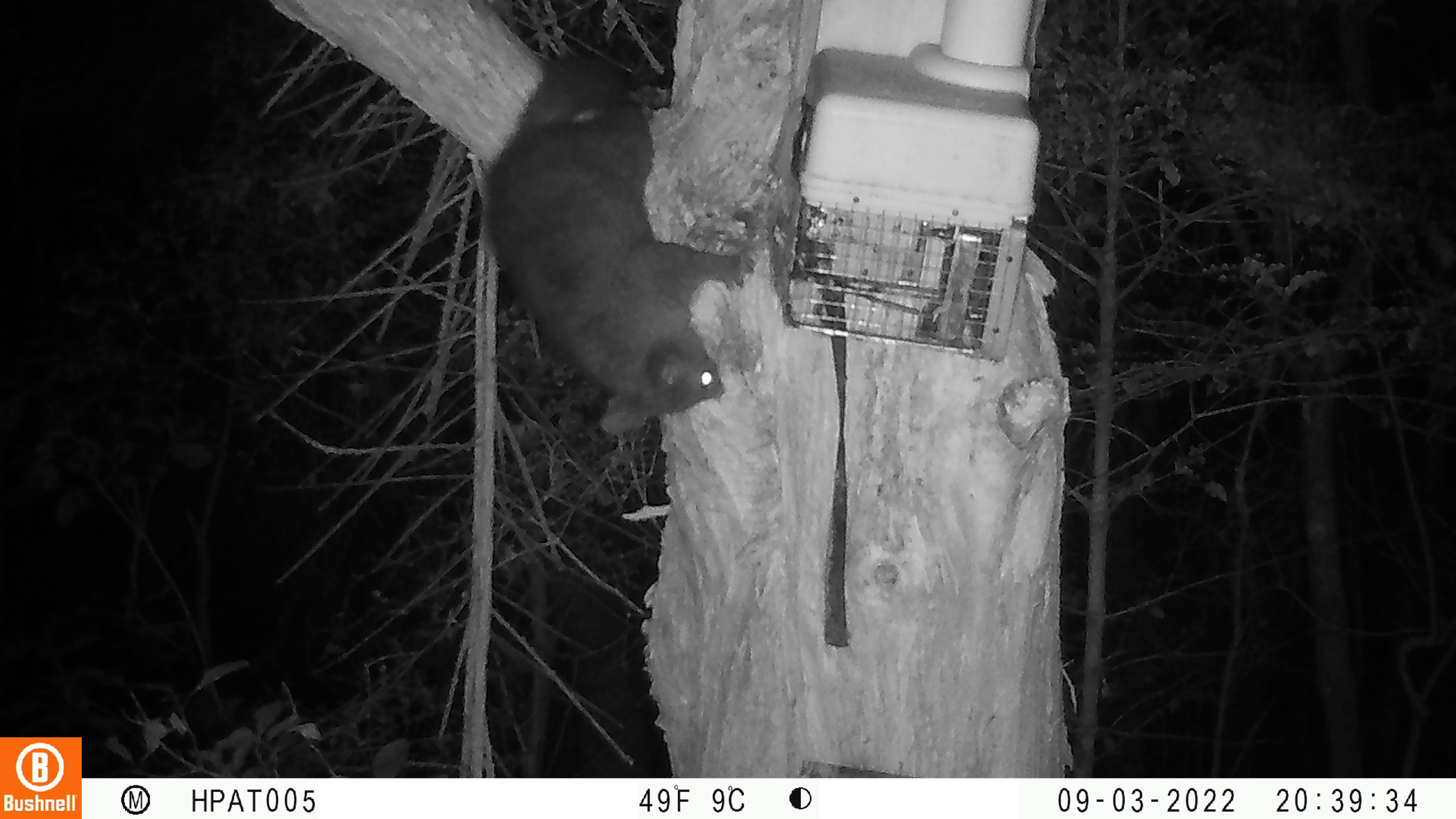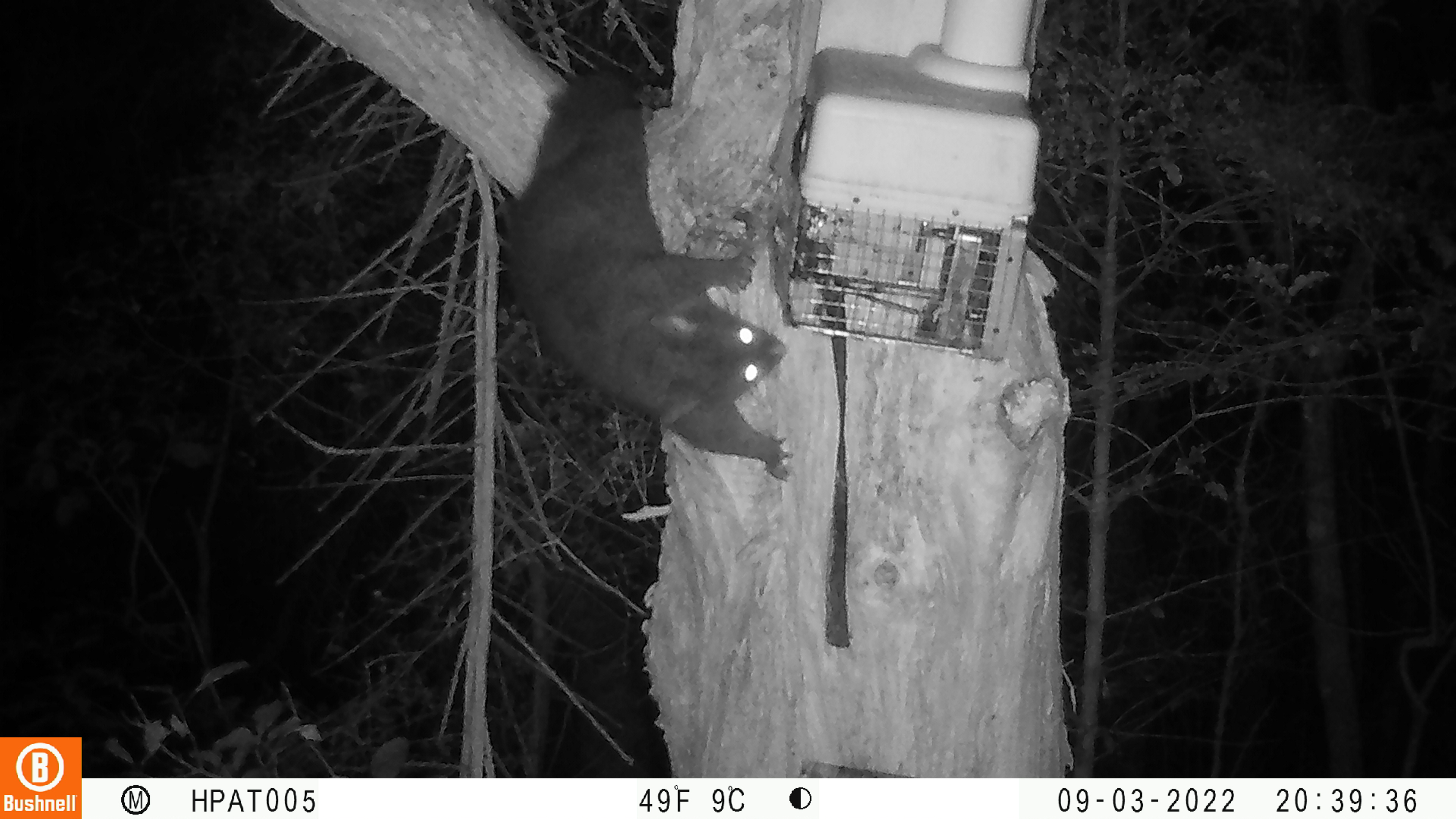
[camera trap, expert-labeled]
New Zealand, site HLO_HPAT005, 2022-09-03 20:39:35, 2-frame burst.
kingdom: Animalia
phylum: Chordata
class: Mammalia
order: Diprotodontia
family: Phalangeridae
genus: Trichosurus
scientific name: Trichosurus vulpecula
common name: common brushtail possum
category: possum